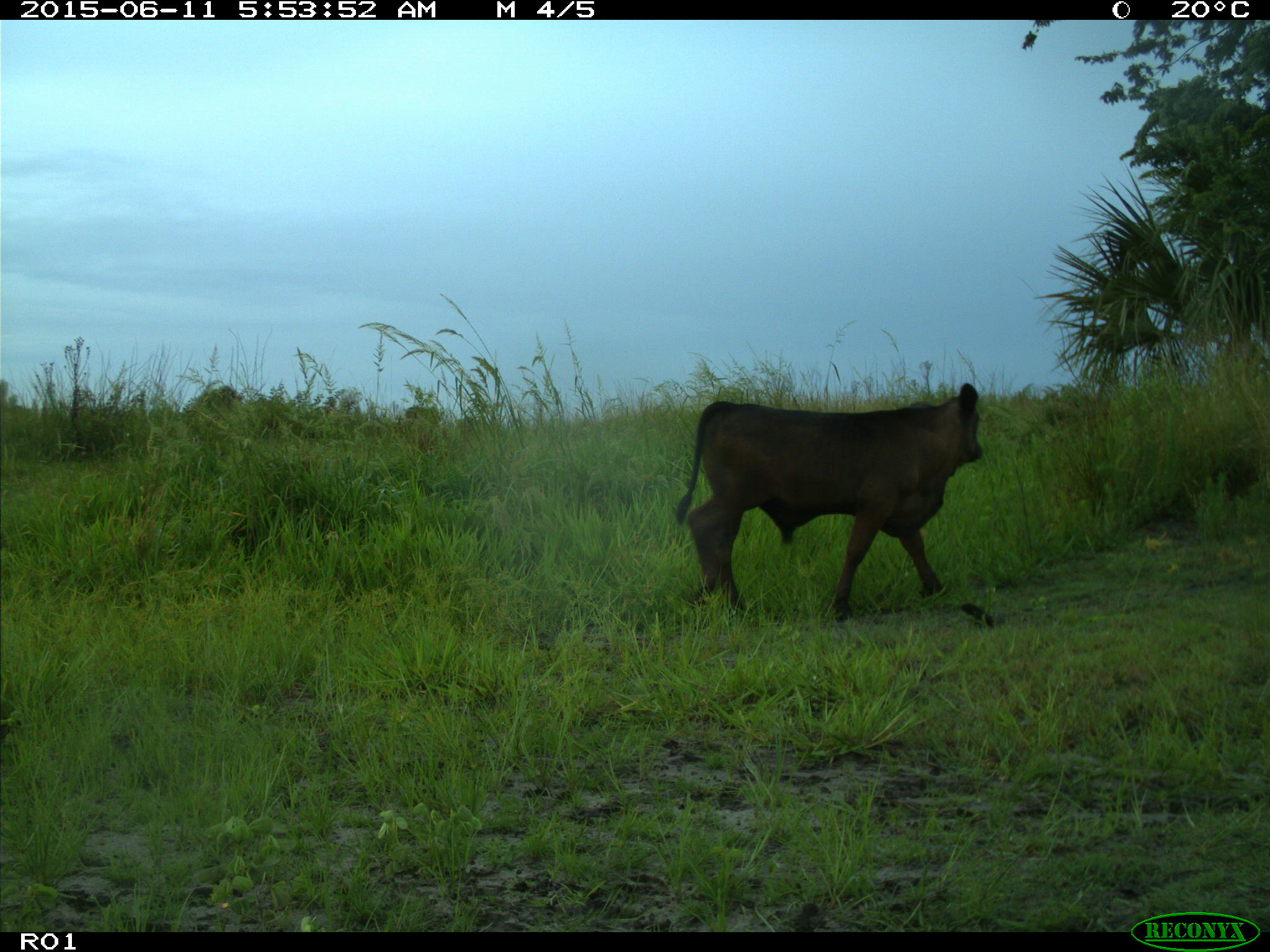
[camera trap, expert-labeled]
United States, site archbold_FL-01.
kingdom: Animalia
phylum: Chordata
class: Mammalia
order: Artiodactyla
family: Bovidae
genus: Bos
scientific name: Bos taurus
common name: domestic cow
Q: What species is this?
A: Bos taurus (domestic cow).